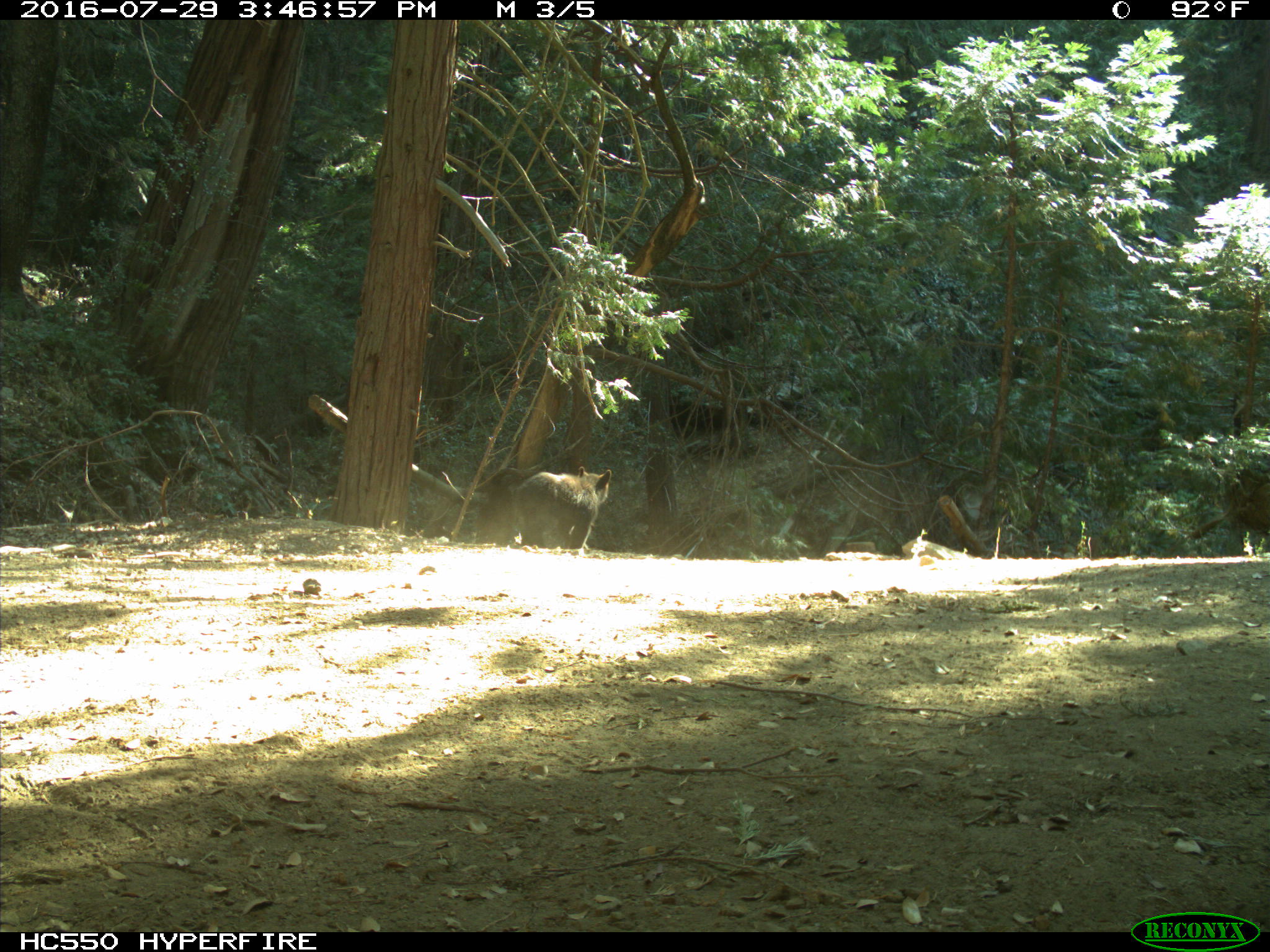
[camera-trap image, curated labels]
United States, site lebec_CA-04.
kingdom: Animalia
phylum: Chordata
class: Mammalia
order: Carnivora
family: Ursidae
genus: Ursus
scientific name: Ursus americanus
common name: american black bear